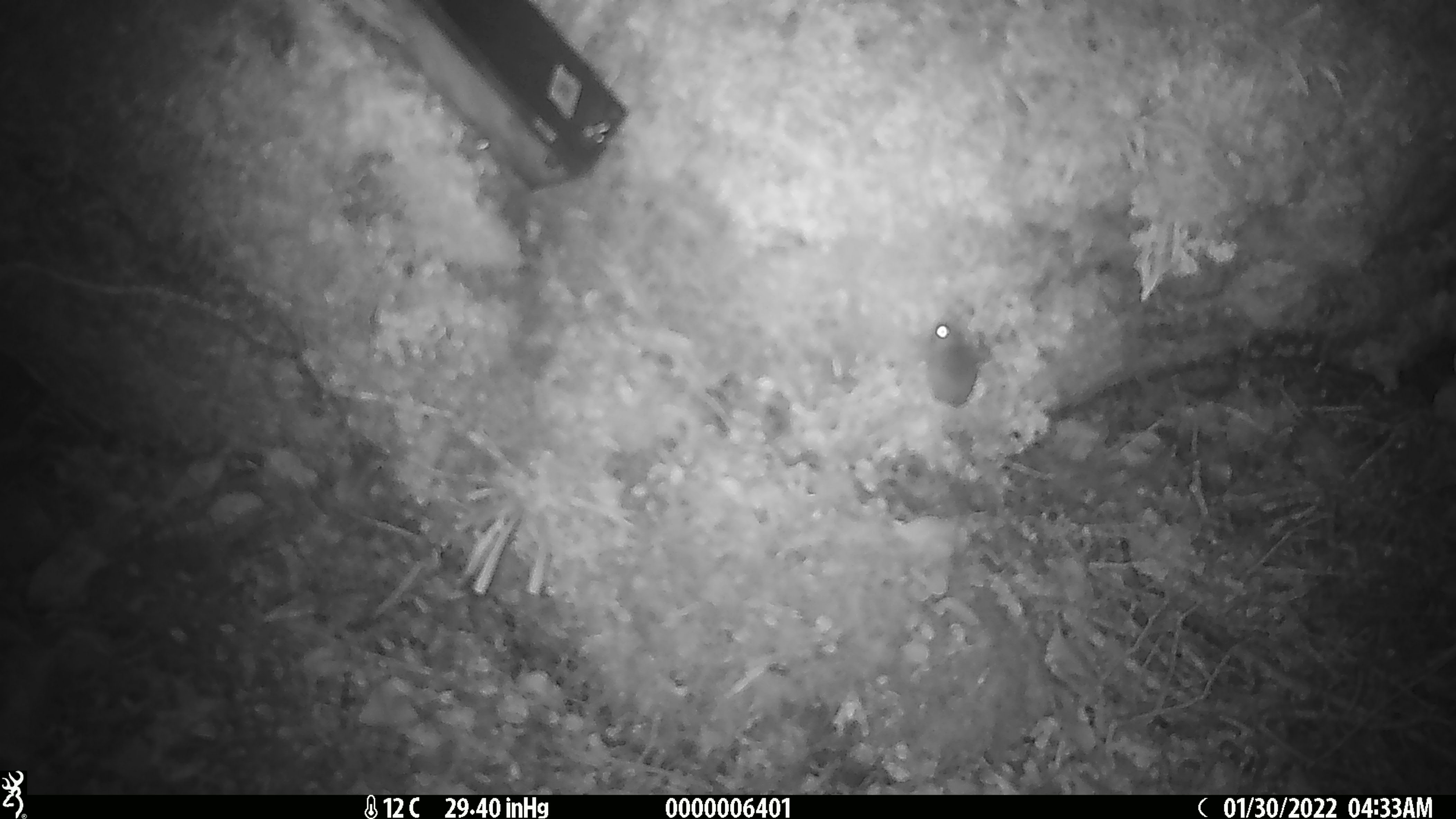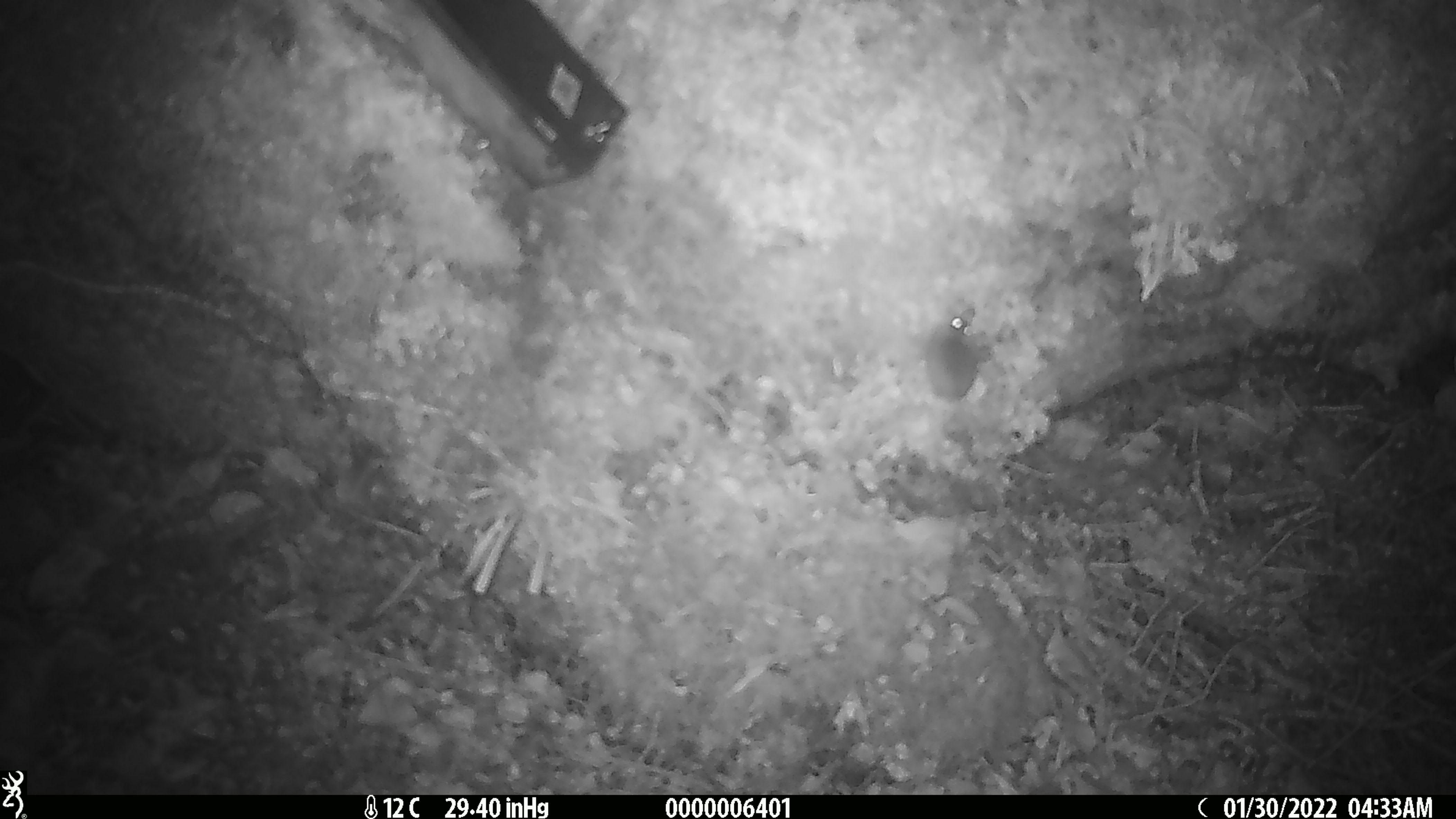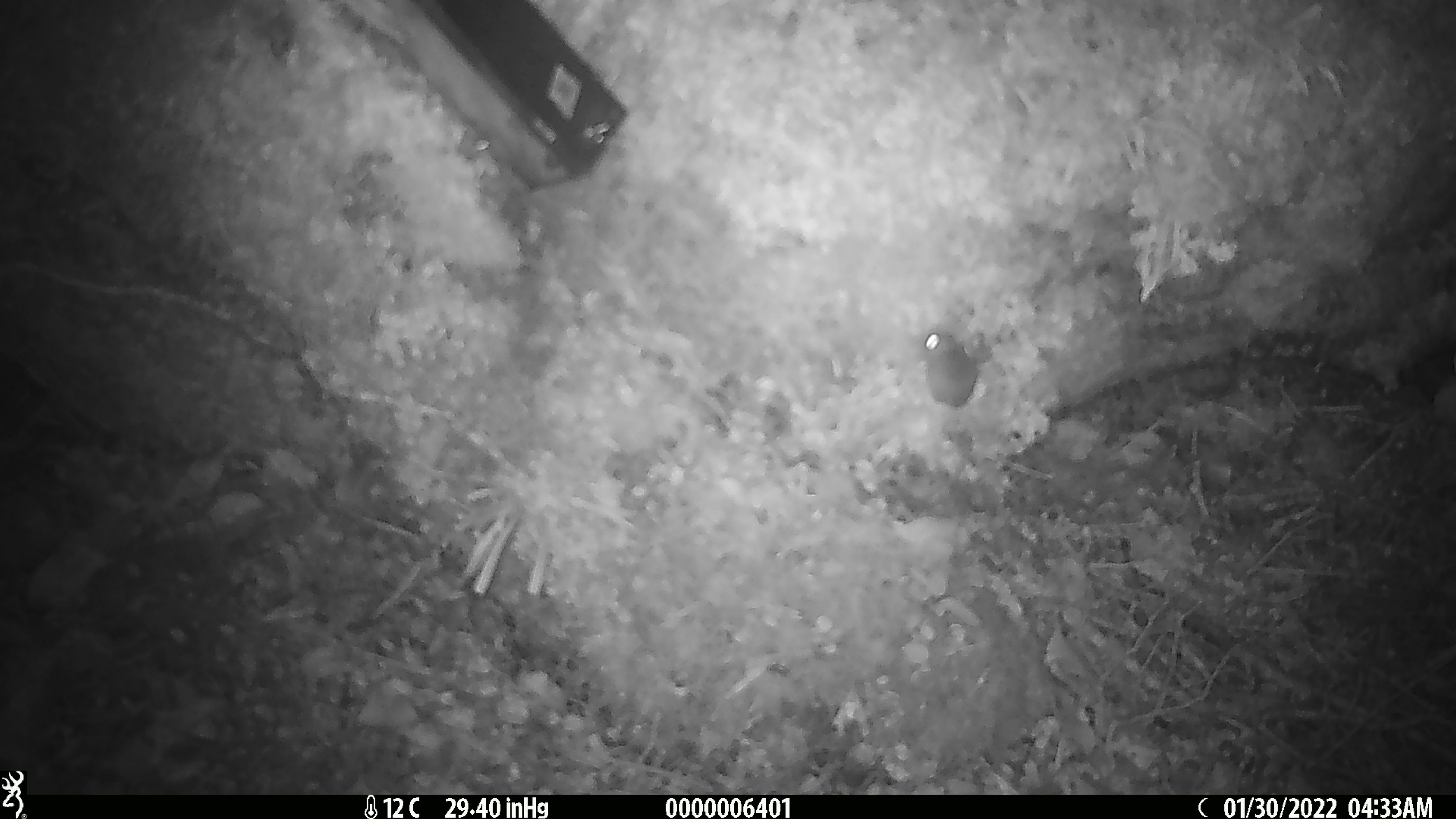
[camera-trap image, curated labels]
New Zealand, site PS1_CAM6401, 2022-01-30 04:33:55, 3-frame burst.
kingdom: Animalia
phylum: Chordata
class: Mammalia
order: Rodentia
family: Muridae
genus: Mus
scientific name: Mus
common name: mouse